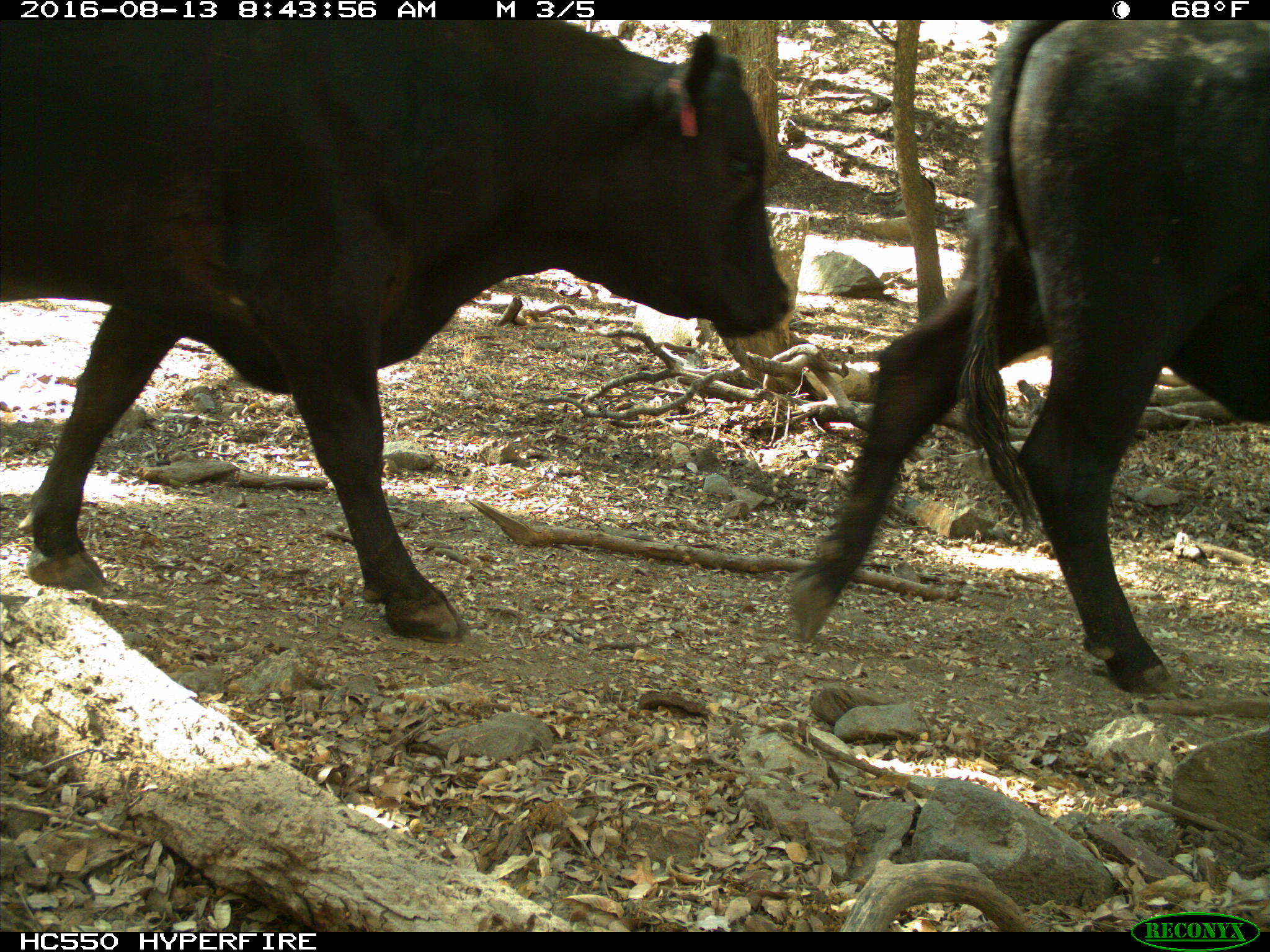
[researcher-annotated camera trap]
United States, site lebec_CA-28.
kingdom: Animalia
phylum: Chordata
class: Mammalia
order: Artiodactyla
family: Bovidae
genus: Bos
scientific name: Bos taurus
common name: domestic cow